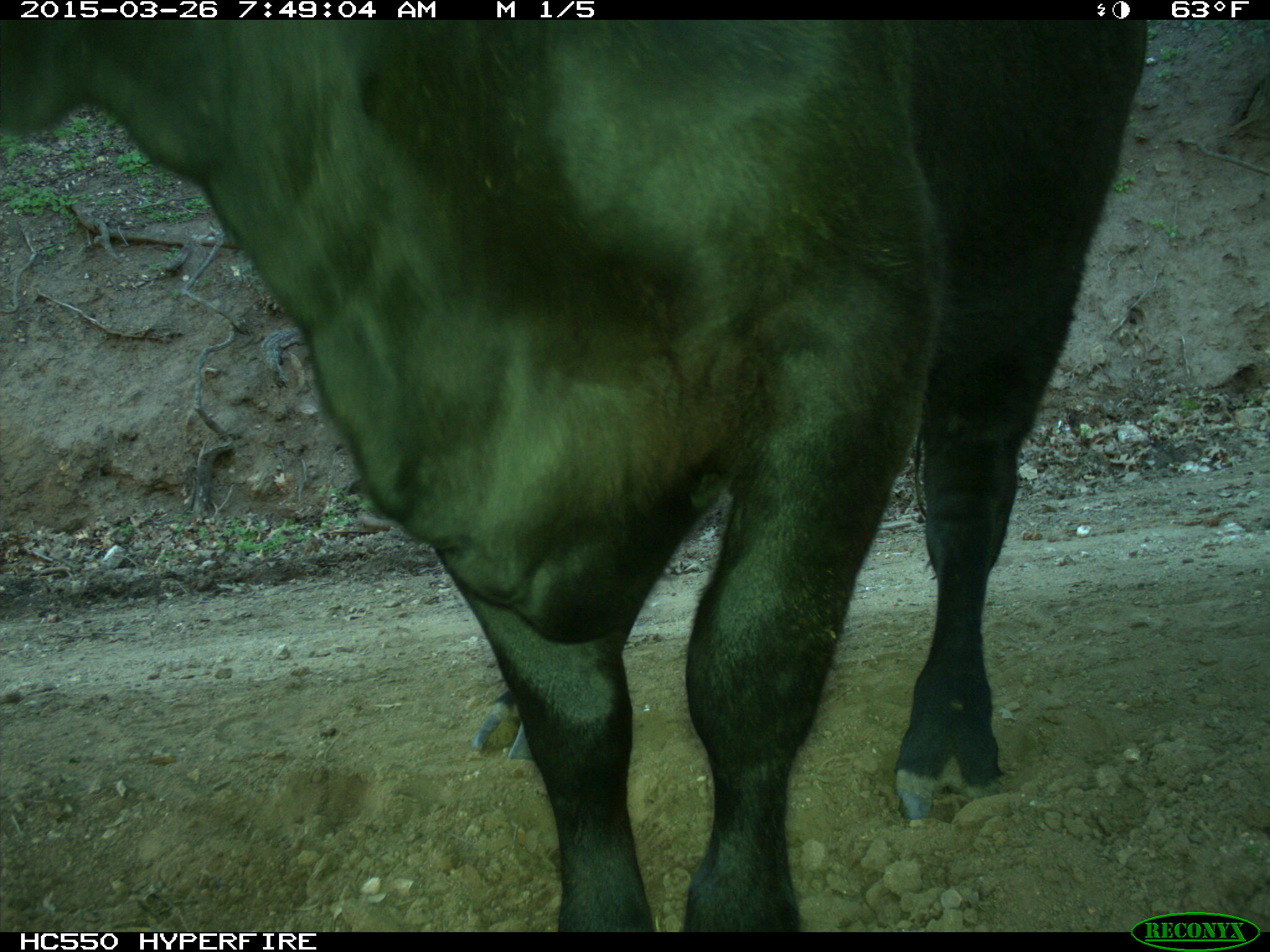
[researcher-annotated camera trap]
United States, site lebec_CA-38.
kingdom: Animalia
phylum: Chordata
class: Mammalia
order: Artiodactyla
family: Bovidae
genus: Bos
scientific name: Bos taurus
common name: domestic cow